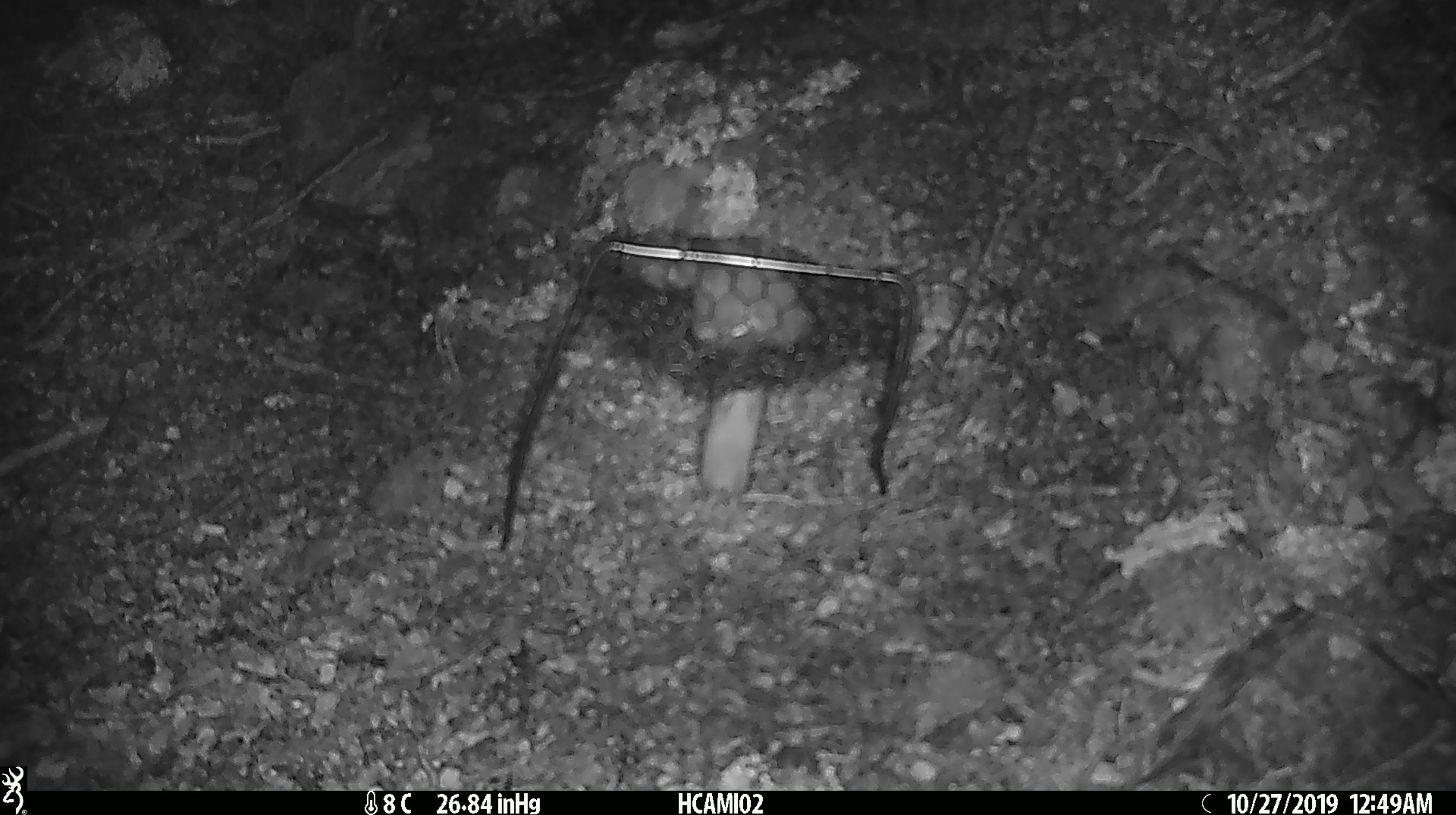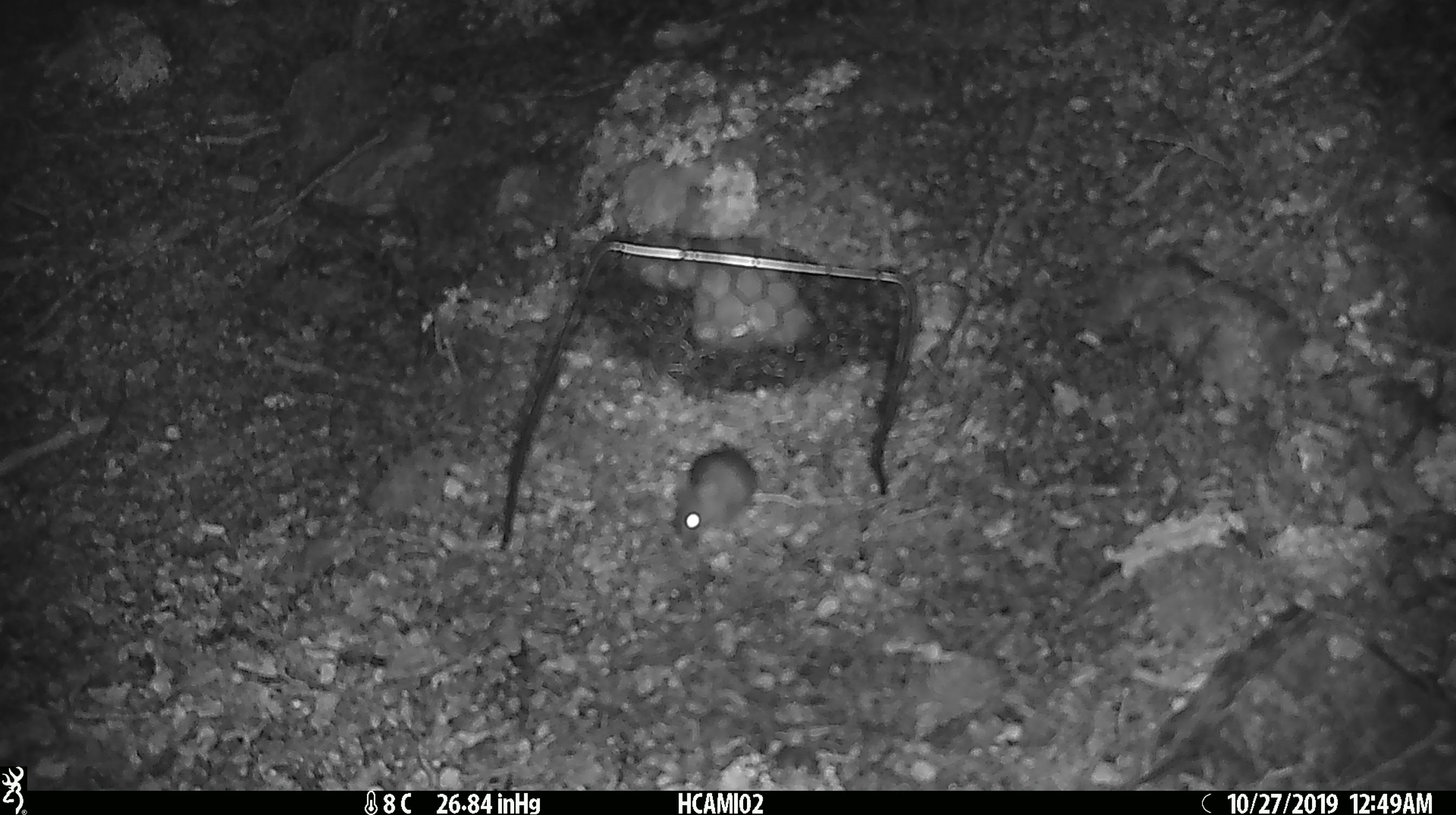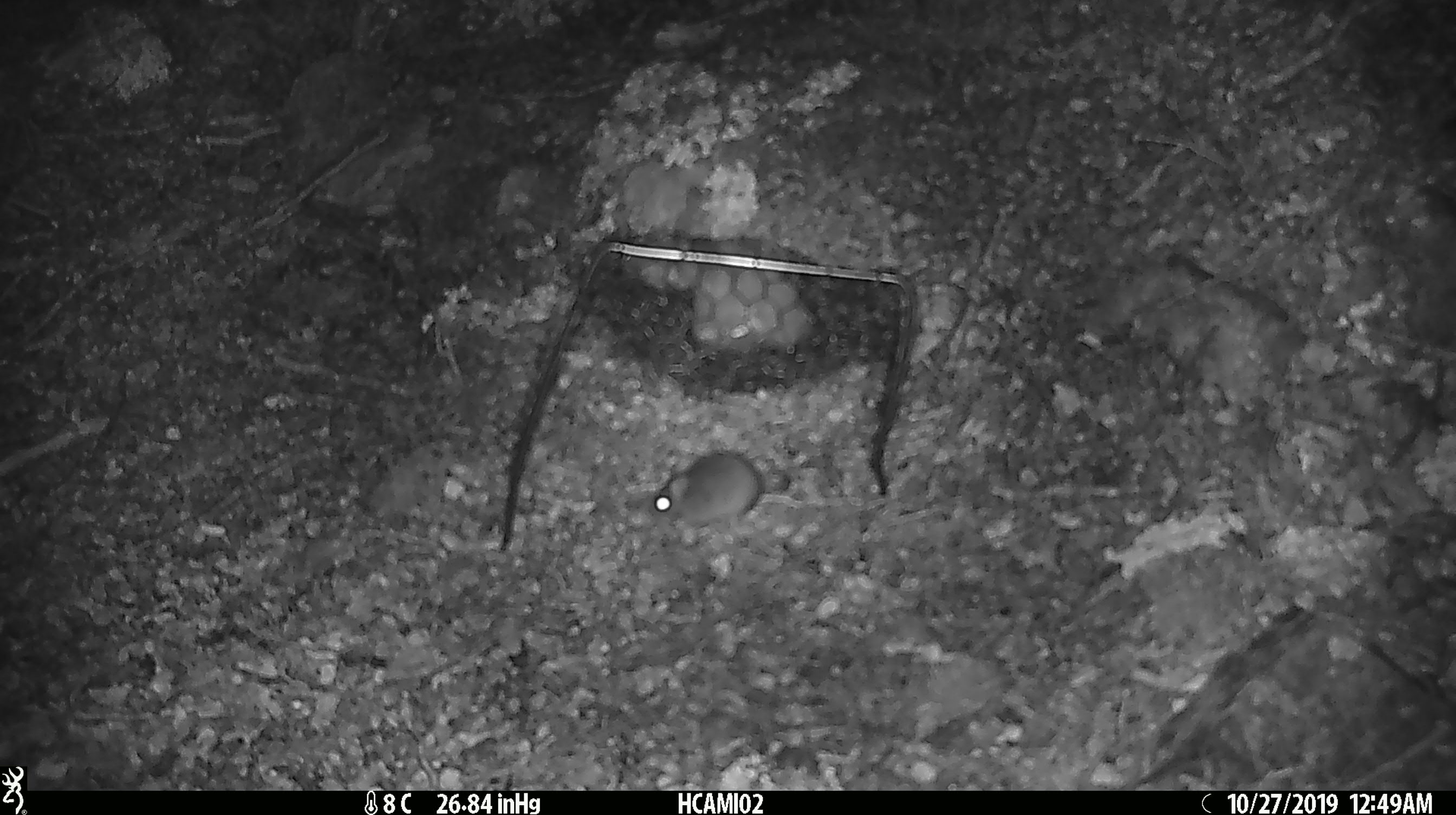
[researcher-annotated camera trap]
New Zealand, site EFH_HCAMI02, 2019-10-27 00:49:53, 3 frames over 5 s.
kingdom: Animalia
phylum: Chordata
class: Mammalia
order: Rodentia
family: Muridae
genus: Mus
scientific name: Mus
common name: mouse